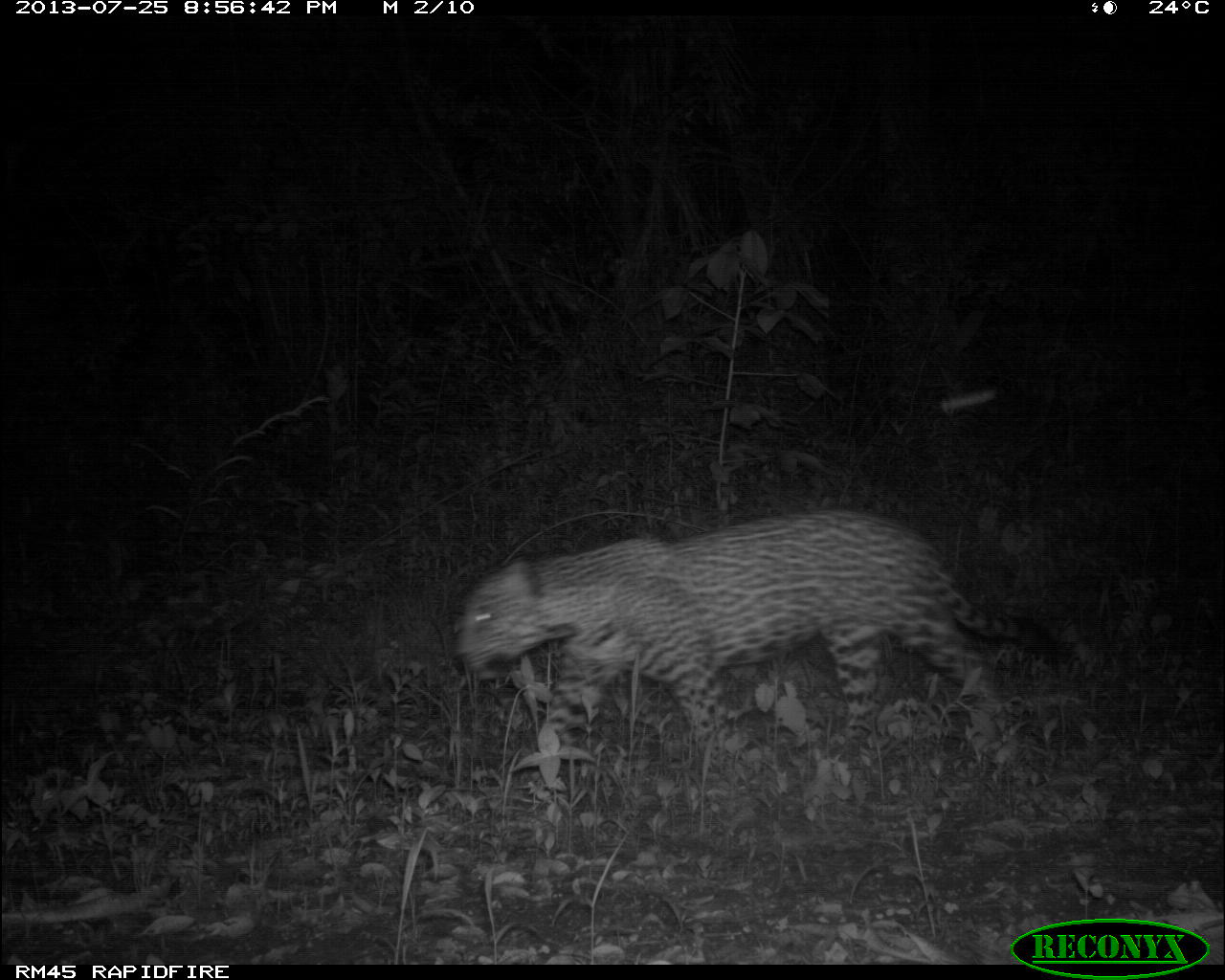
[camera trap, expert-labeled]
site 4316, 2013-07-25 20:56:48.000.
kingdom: Animalia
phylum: Chordata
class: Mammalia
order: Carnivora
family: Felidae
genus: Panthera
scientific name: Panthera onca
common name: jaguar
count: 1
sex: male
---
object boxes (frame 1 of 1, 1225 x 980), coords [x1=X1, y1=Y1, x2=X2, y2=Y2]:
panthera onca: [x1=450, y1=510, x2=1069, y2=756]